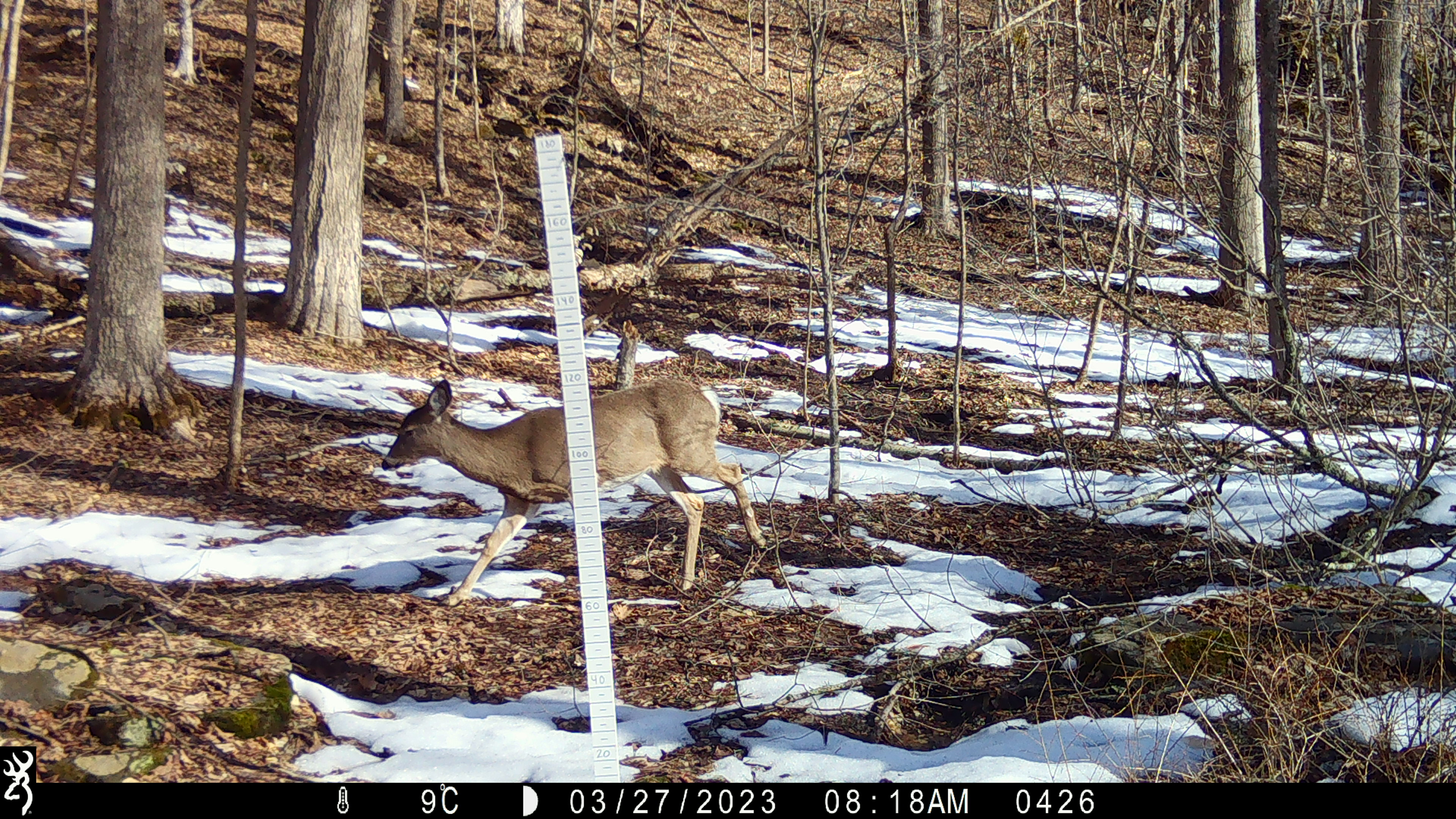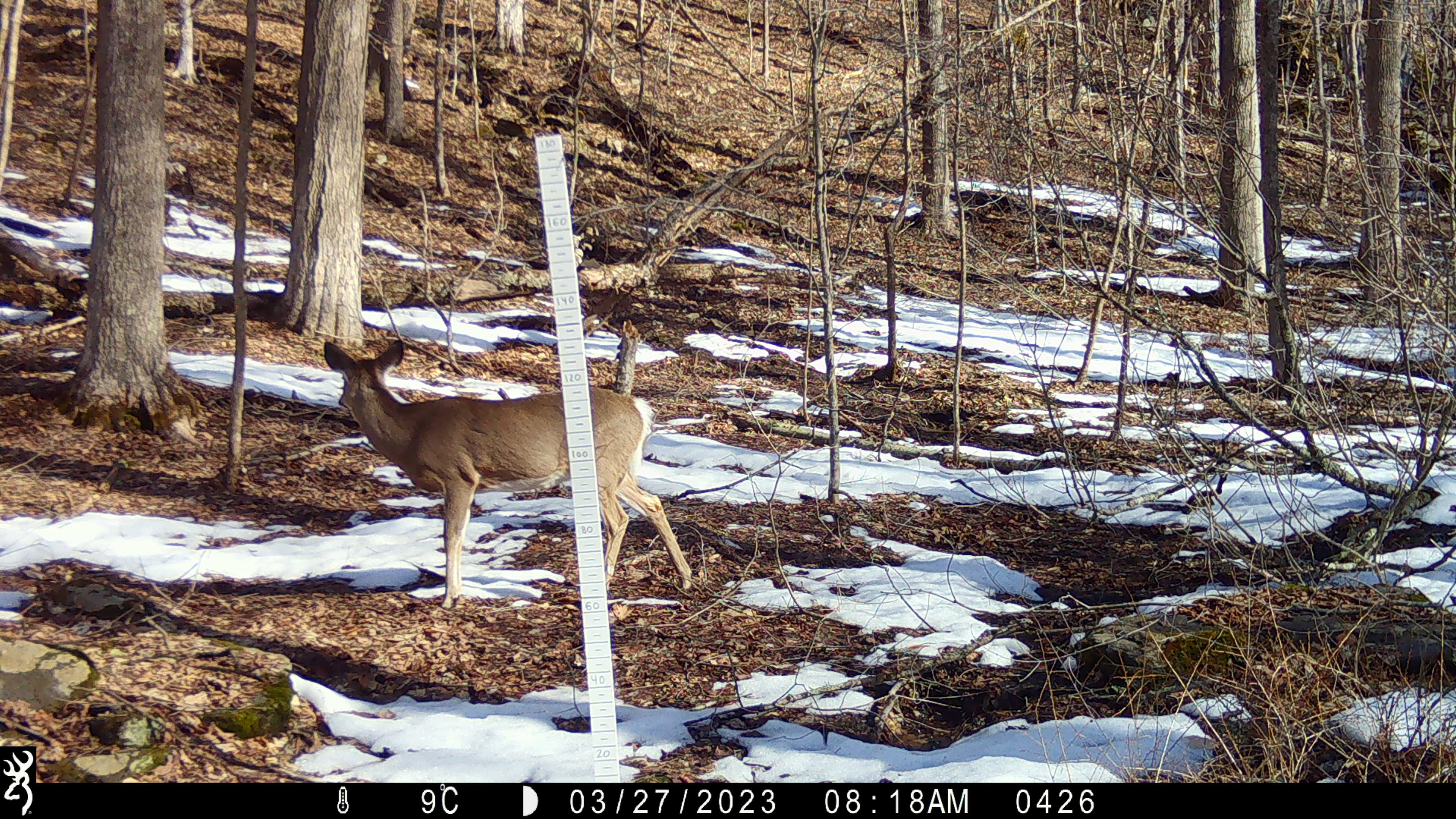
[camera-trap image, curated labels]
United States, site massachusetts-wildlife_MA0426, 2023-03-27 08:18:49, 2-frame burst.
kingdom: Animalia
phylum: Chordata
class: Mammalia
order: Artiodactyla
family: Cervidae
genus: Odocoileus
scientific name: Odocoileus virginianus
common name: white-tailed deer